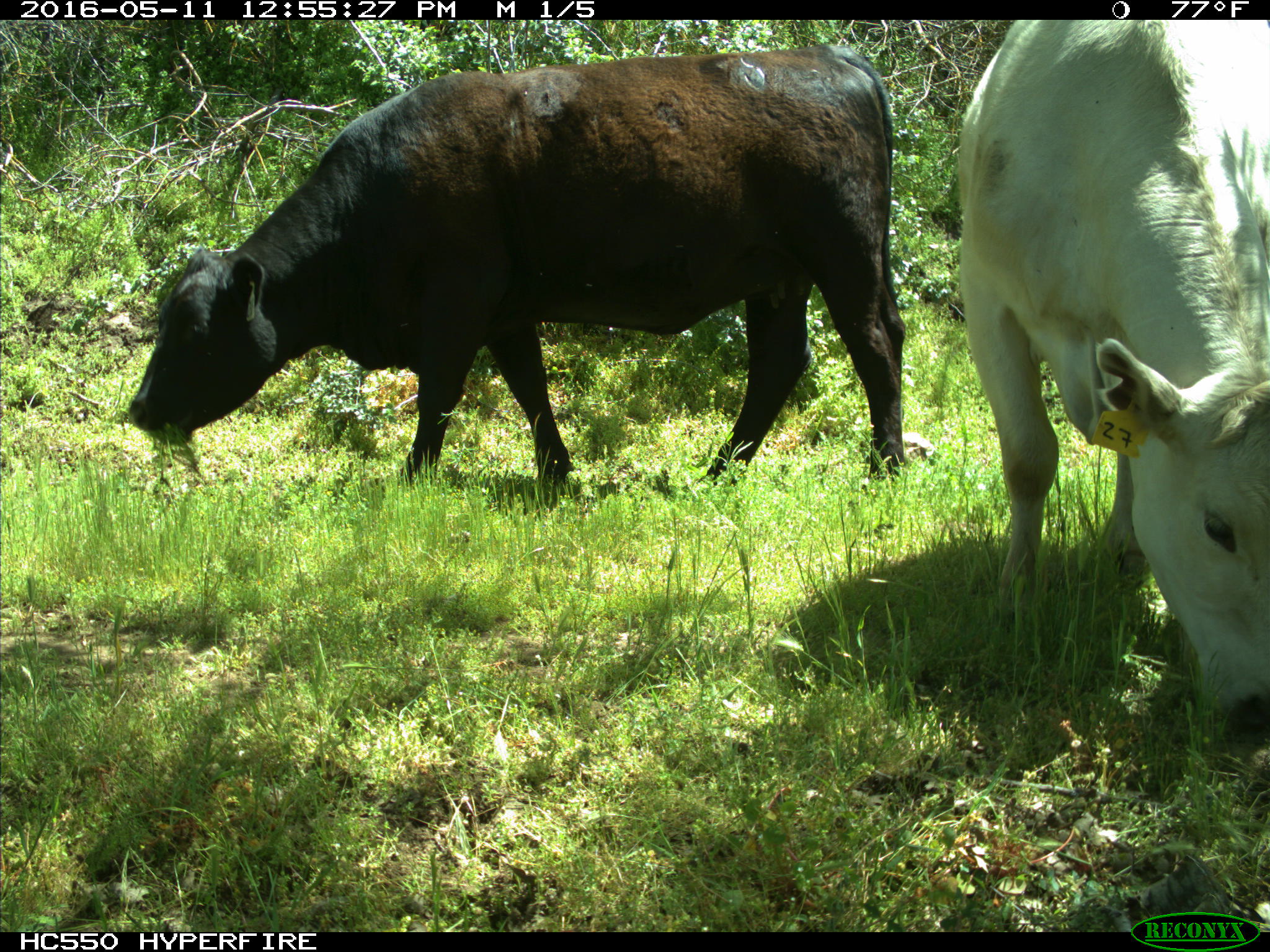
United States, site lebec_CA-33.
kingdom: Animalia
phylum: Chordata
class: Mammalia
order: Artiodactyla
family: Bovidae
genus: Bos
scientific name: Bos taurus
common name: domestic cow